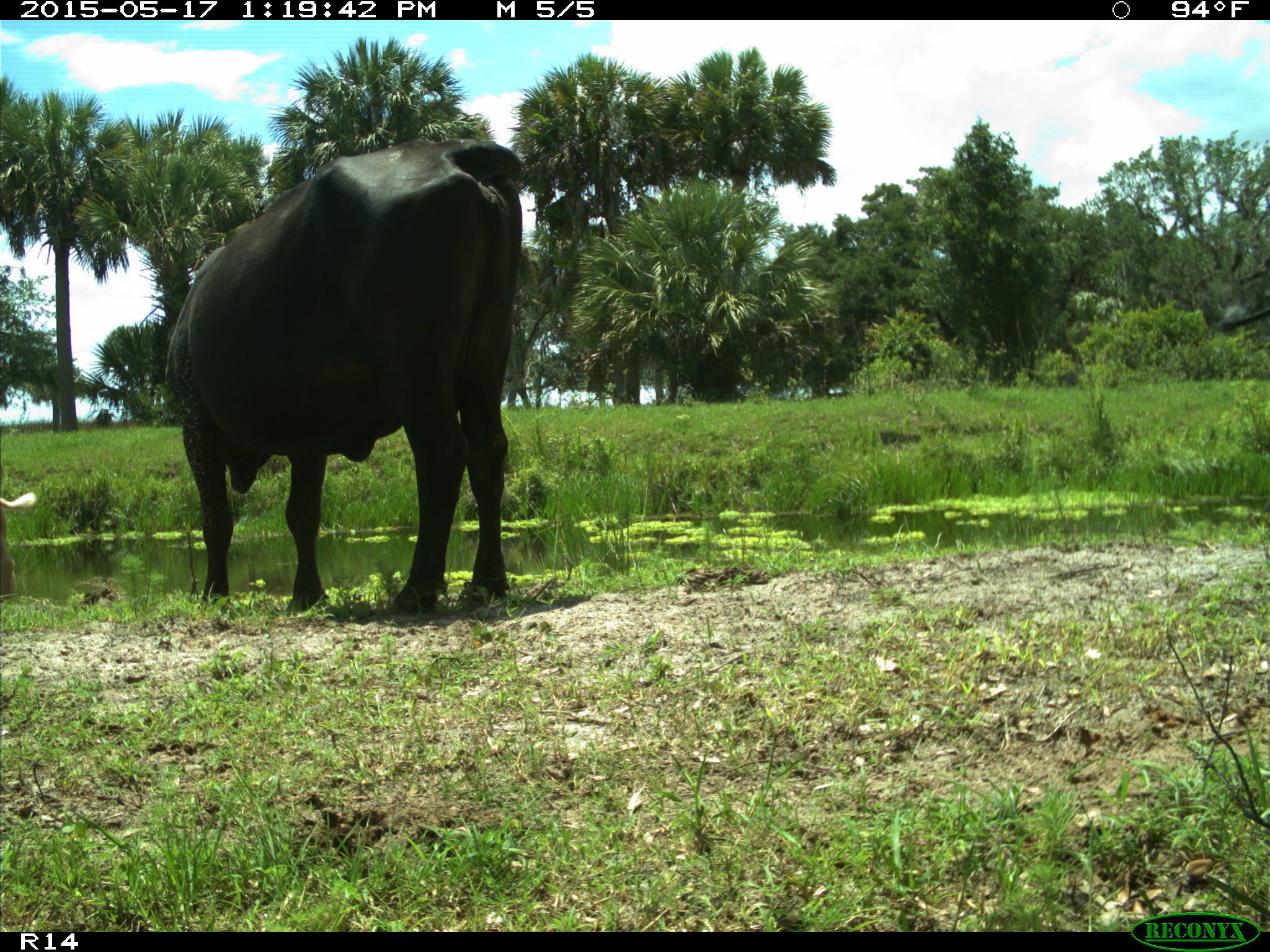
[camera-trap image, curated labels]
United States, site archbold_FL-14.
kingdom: Animalia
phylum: Chordata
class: Mammalia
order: Artiodactyla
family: Bovidae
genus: Bos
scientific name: Bos taurus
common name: domestic cow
Bos taurus (domestic cow).